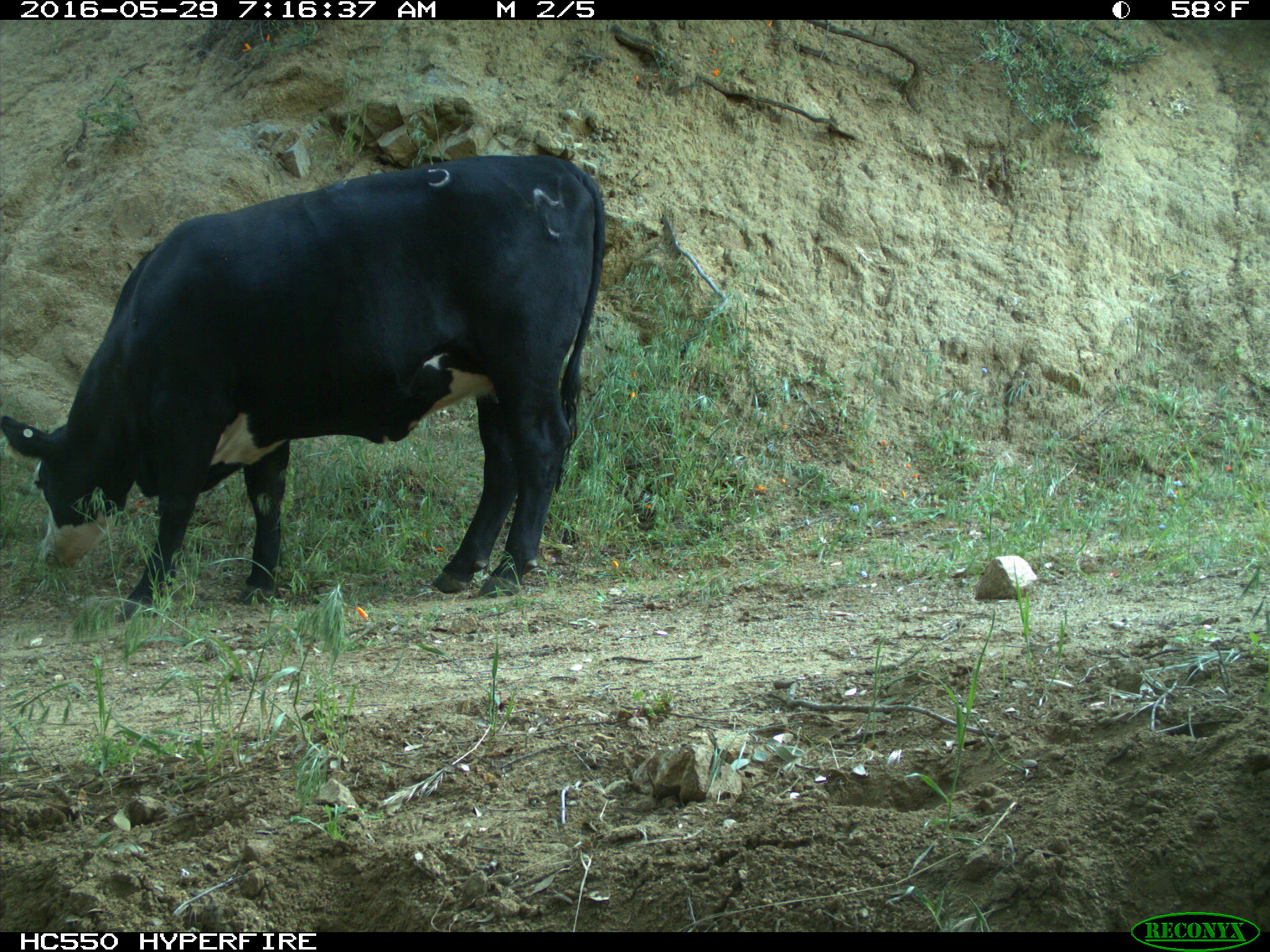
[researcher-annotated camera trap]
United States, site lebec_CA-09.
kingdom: Animalia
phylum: Chordata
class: Mammalia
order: Artiodactyla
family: Bovidae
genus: Bos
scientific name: Bos taurus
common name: domestic cow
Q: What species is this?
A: Bos taurus (domestic cow).